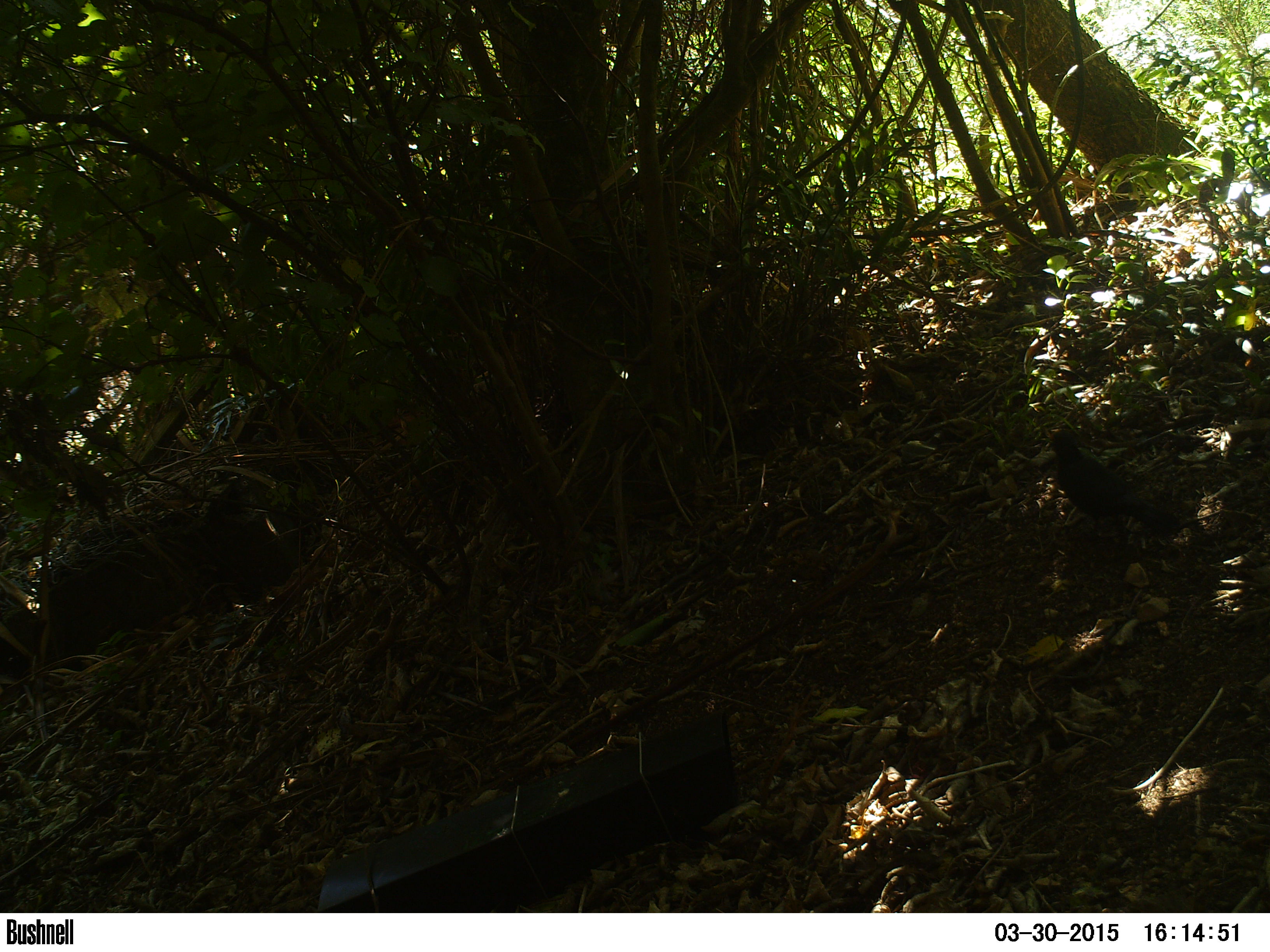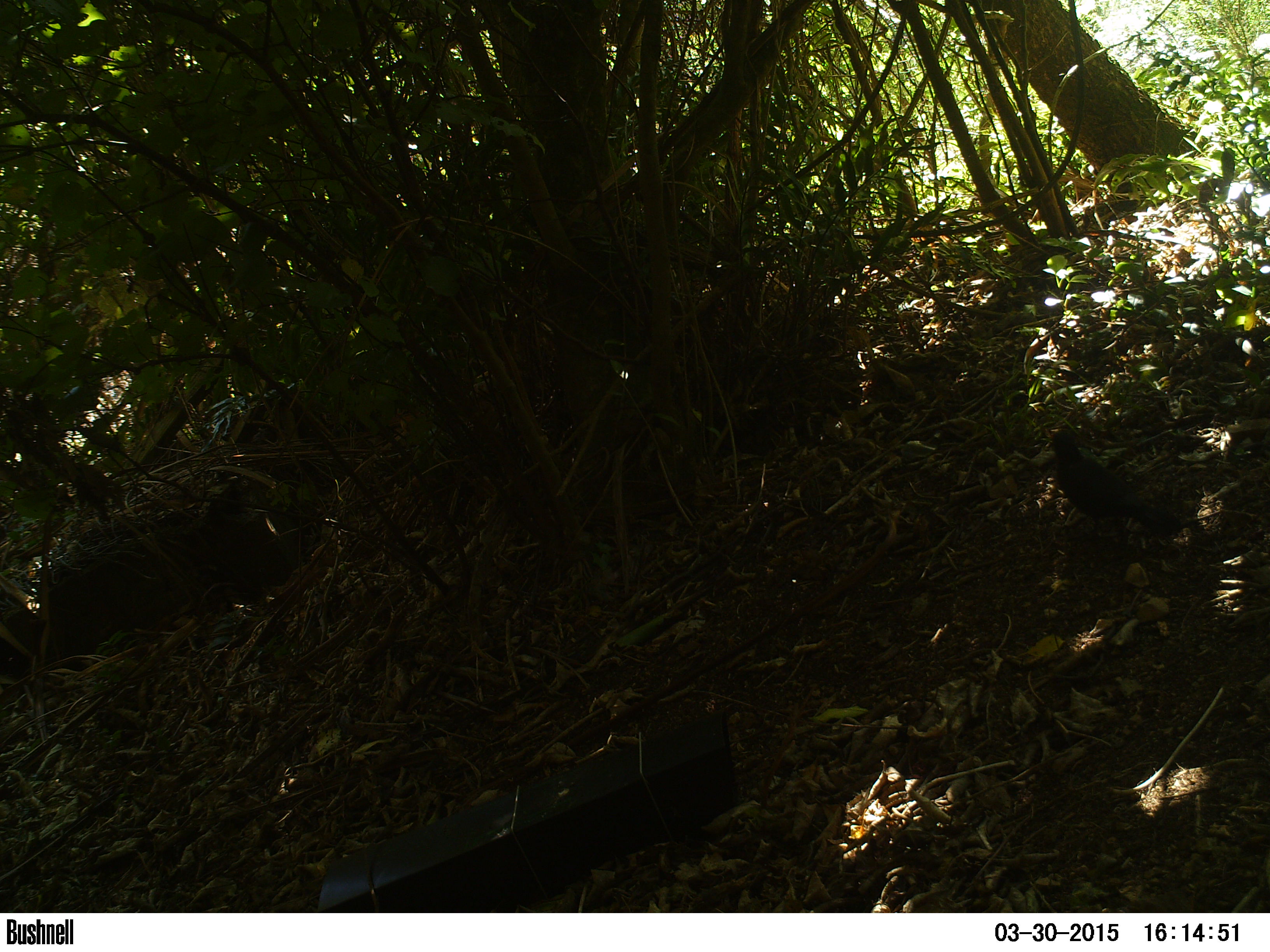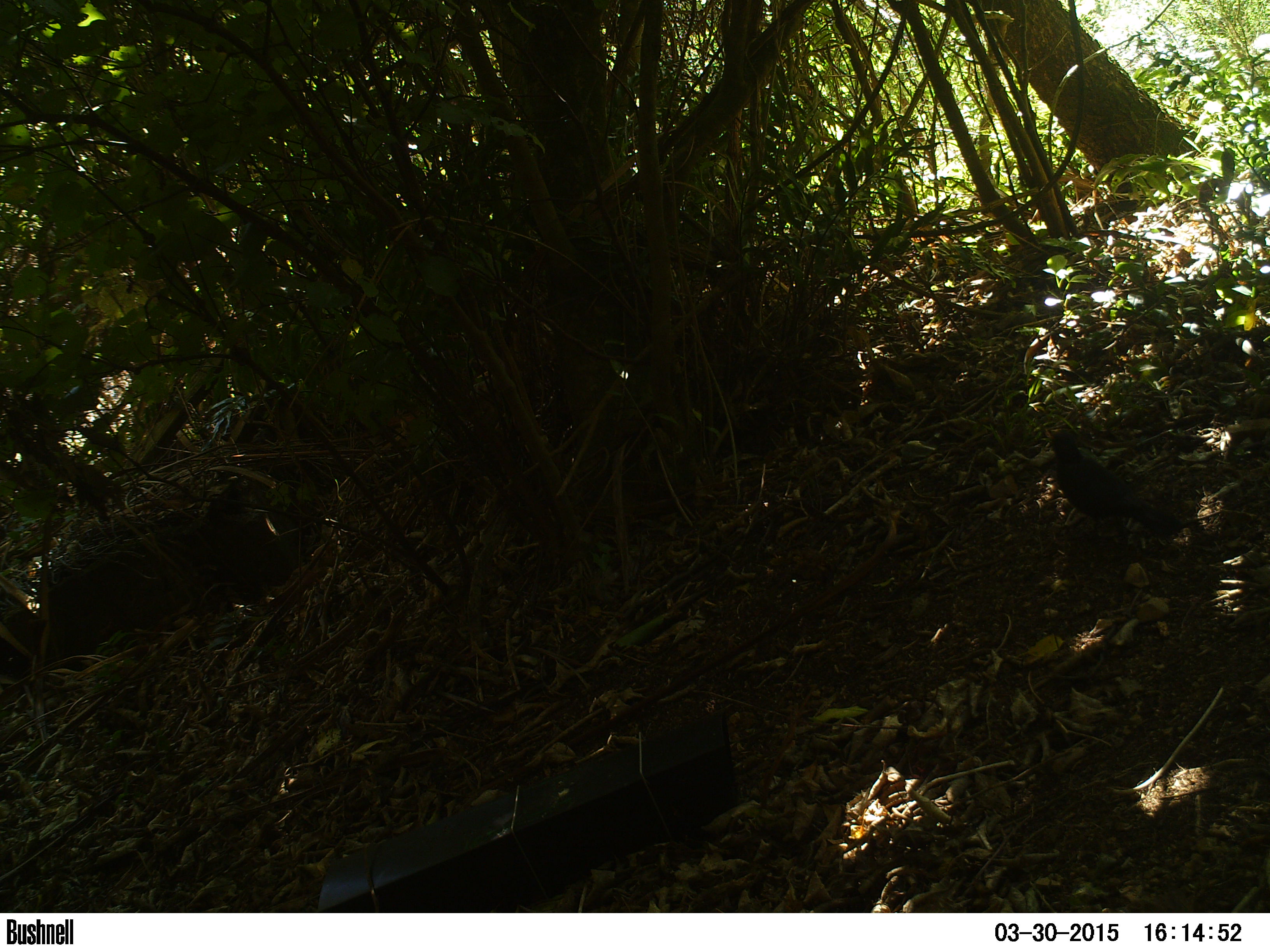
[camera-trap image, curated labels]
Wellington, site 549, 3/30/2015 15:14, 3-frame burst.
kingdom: Animalia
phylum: Chordata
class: Aves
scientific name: Aves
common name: bird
Bird (Aves).